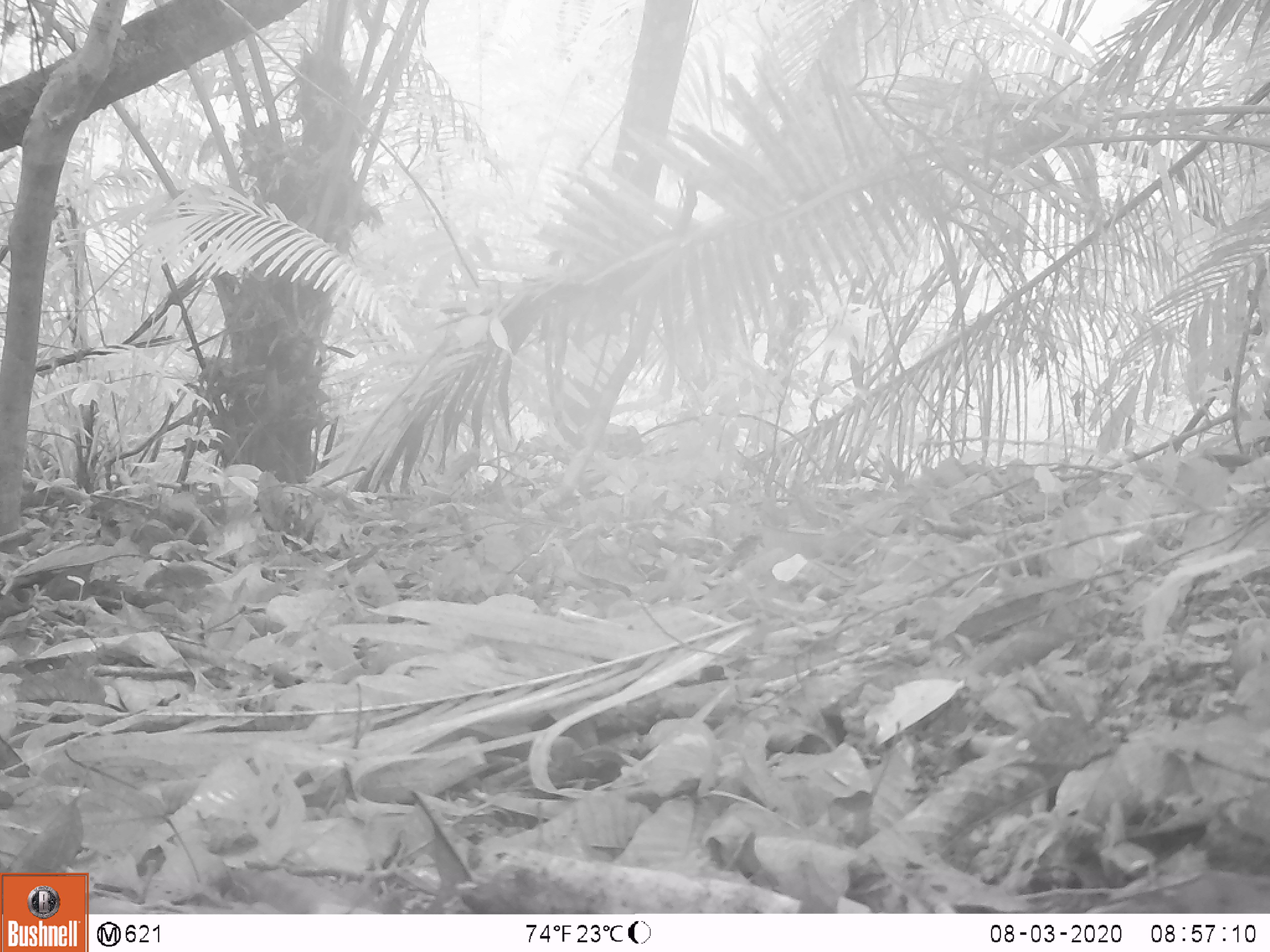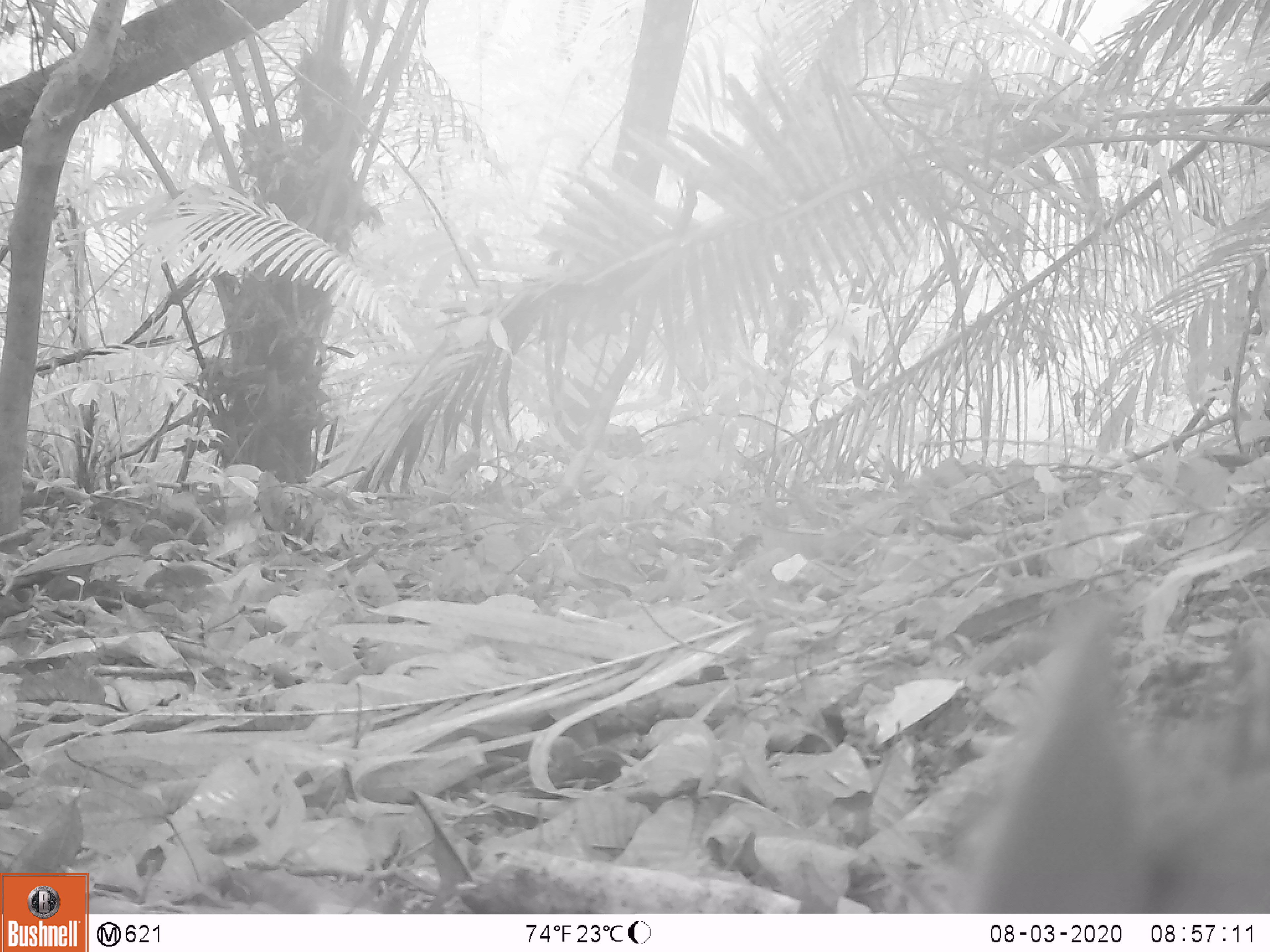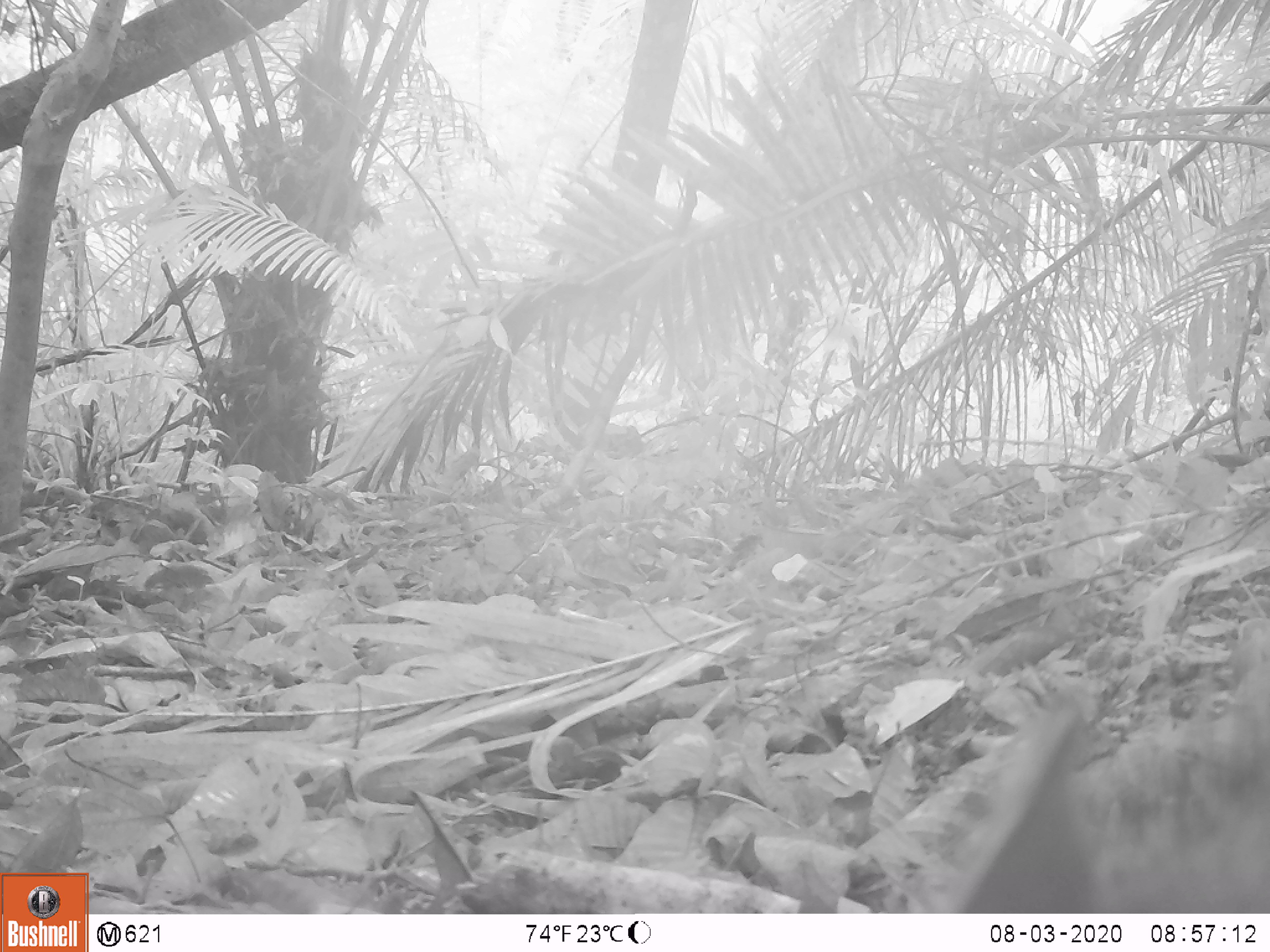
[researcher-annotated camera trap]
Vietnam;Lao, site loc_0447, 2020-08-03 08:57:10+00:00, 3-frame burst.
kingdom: Animalia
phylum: Chordata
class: Mammalia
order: Artiodactyla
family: Suidae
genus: Sus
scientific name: Sus scrofa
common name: eurasian wild pig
Eurasian wild pig (Sus scrofa). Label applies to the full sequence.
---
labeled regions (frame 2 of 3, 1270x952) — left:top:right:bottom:
eurasian wild pig: 950:591:1270:913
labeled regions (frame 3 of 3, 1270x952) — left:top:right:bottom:
eurasian wild pig: 937:634:1270:911